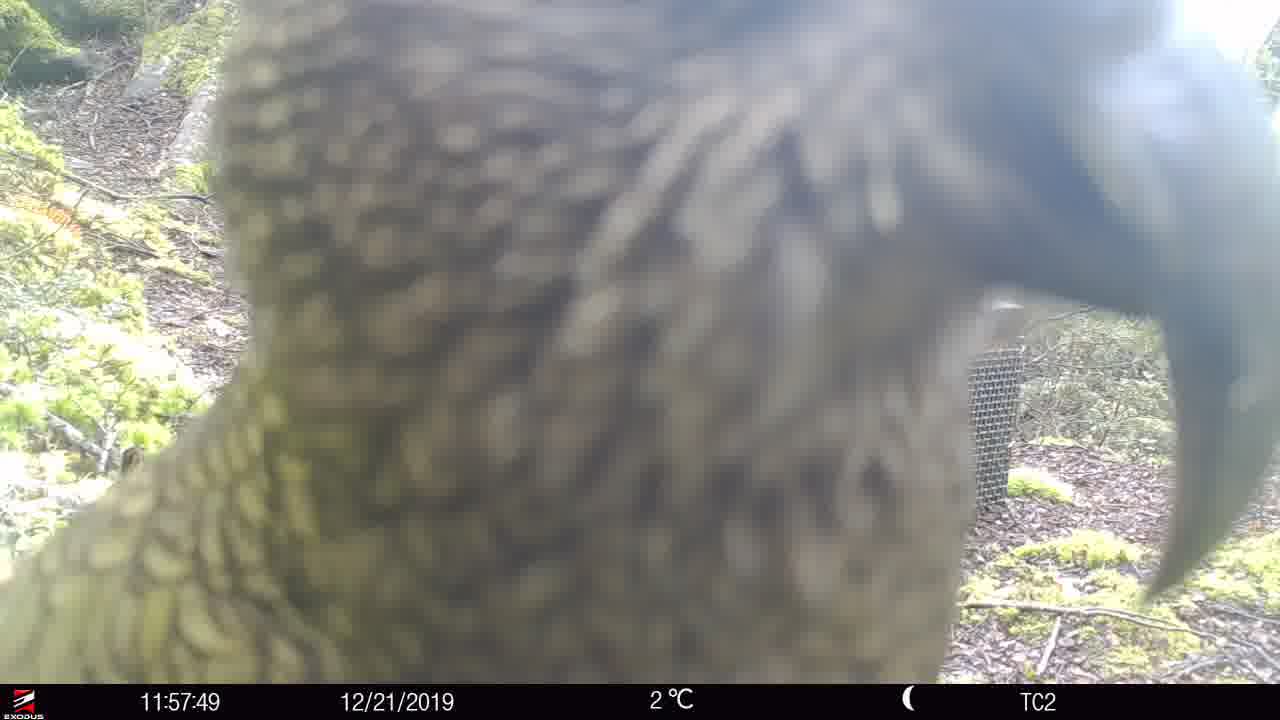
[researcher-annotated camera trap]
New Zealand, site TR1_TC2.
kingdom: Animalia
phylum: Chordata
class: Aves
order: Psittaciformes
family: Strigopidae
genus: Nestor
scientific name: Nestor notabilis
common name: kea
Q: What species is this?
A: Kea (Nestor notabilis).